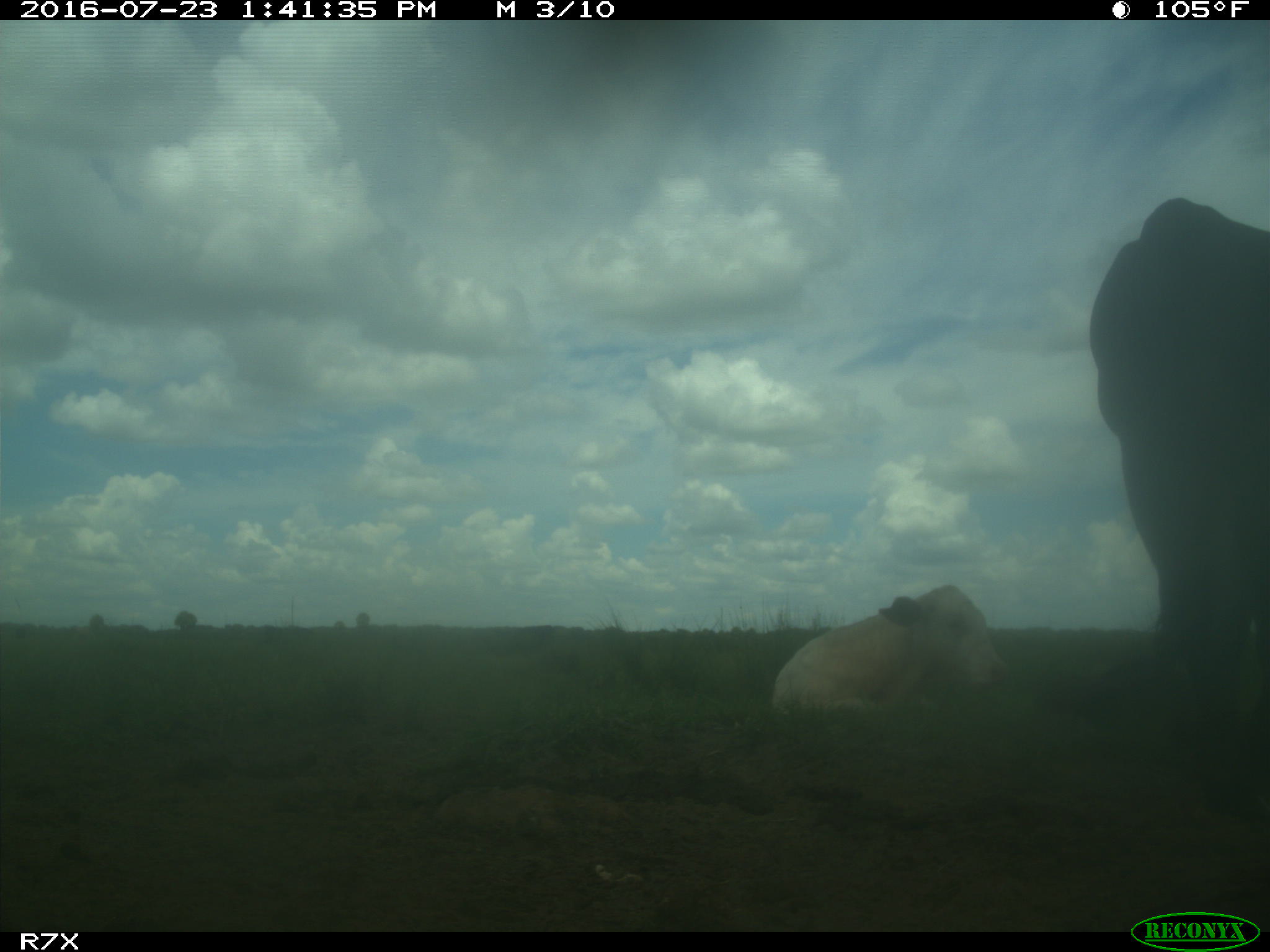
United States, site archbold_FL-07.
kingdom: Animalia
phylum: Chordata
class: Mammalia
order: Artiodactyla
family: Bovidae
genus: Bos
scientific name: Bos taurus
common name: domestic cow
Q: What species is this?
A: Bos taurus (domestic cow).